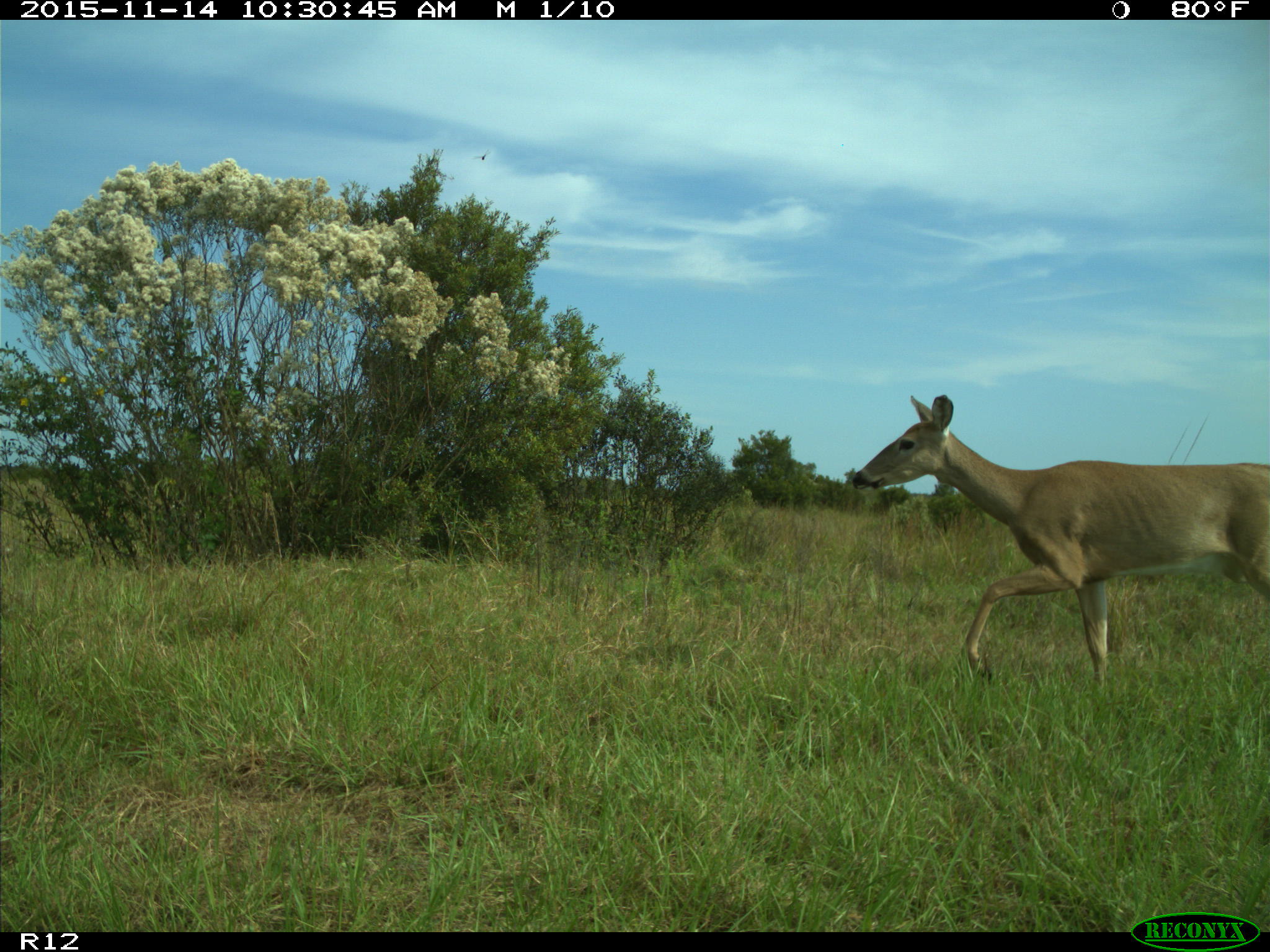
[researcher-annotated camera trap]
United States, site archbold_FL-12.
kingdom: Animalia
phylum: Chordata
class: Mammalia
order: Artiodactyla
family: Cervidae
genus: Odocoileus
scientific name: Odocoileus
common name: deer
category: unidentified deer